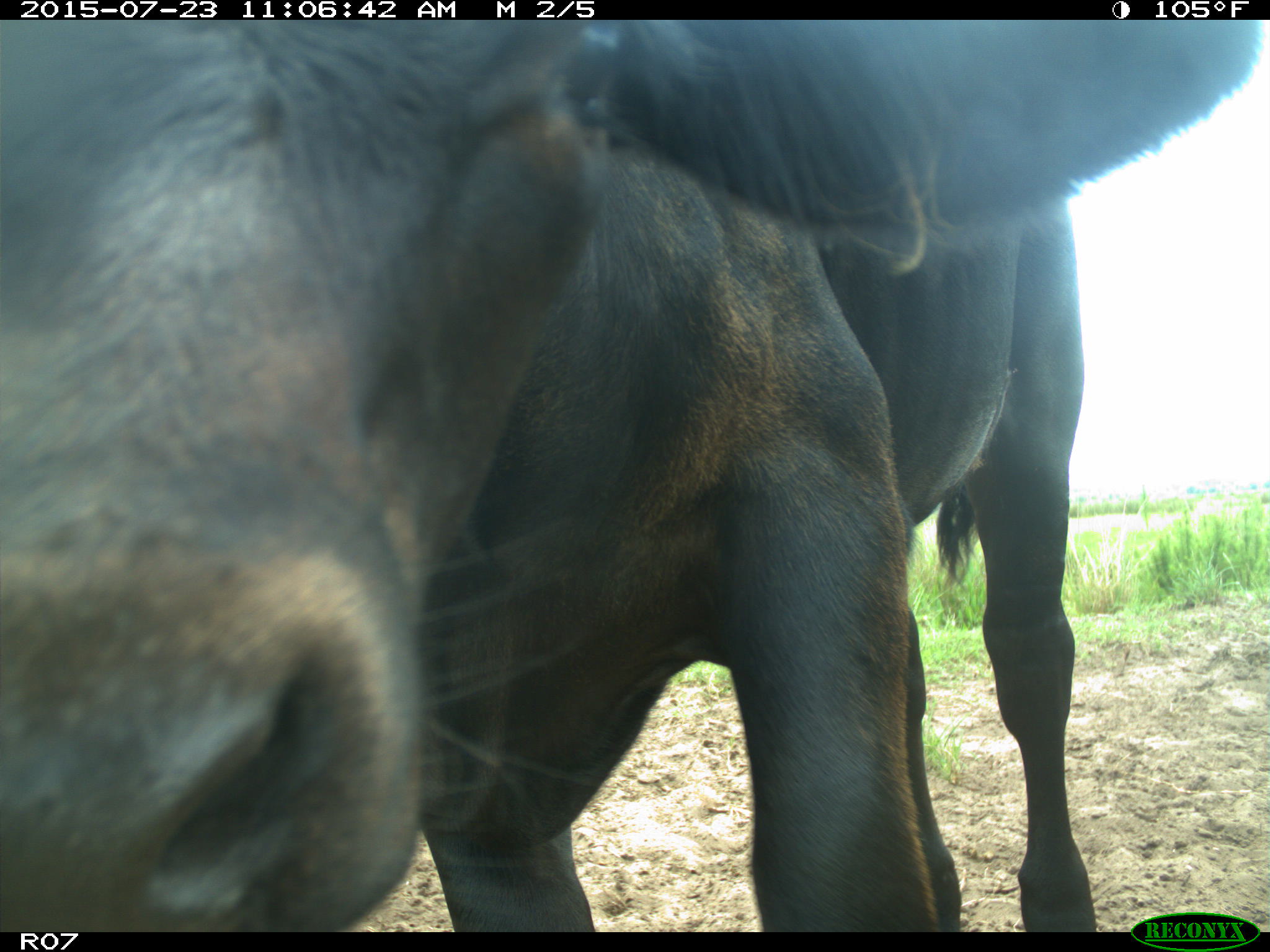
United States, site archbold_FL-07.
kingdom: Animalia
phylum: Chordata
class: Mammalia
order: Artiodactyla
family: Bovidae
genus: Bos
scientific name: Bos taurus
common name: domestic cow